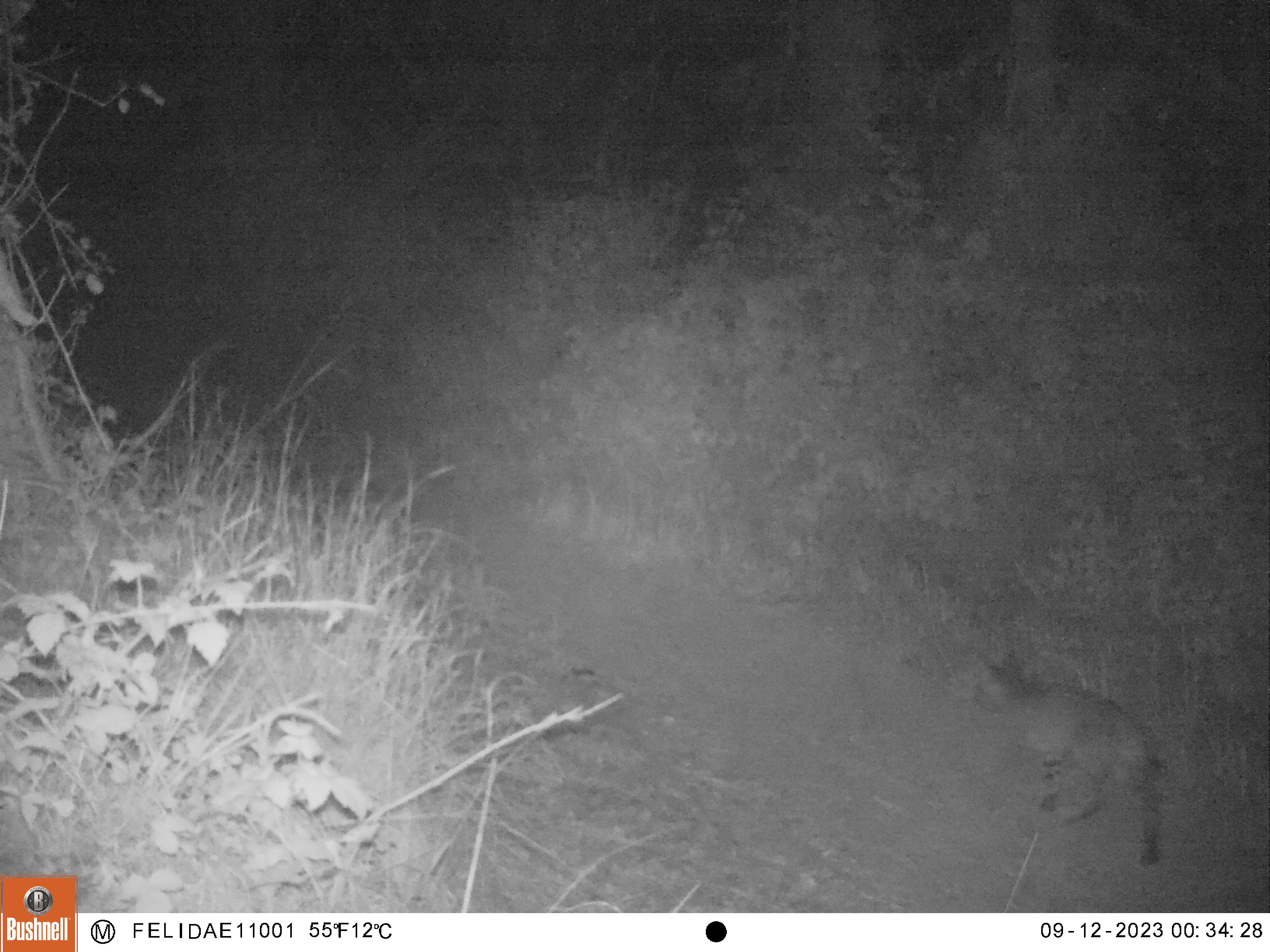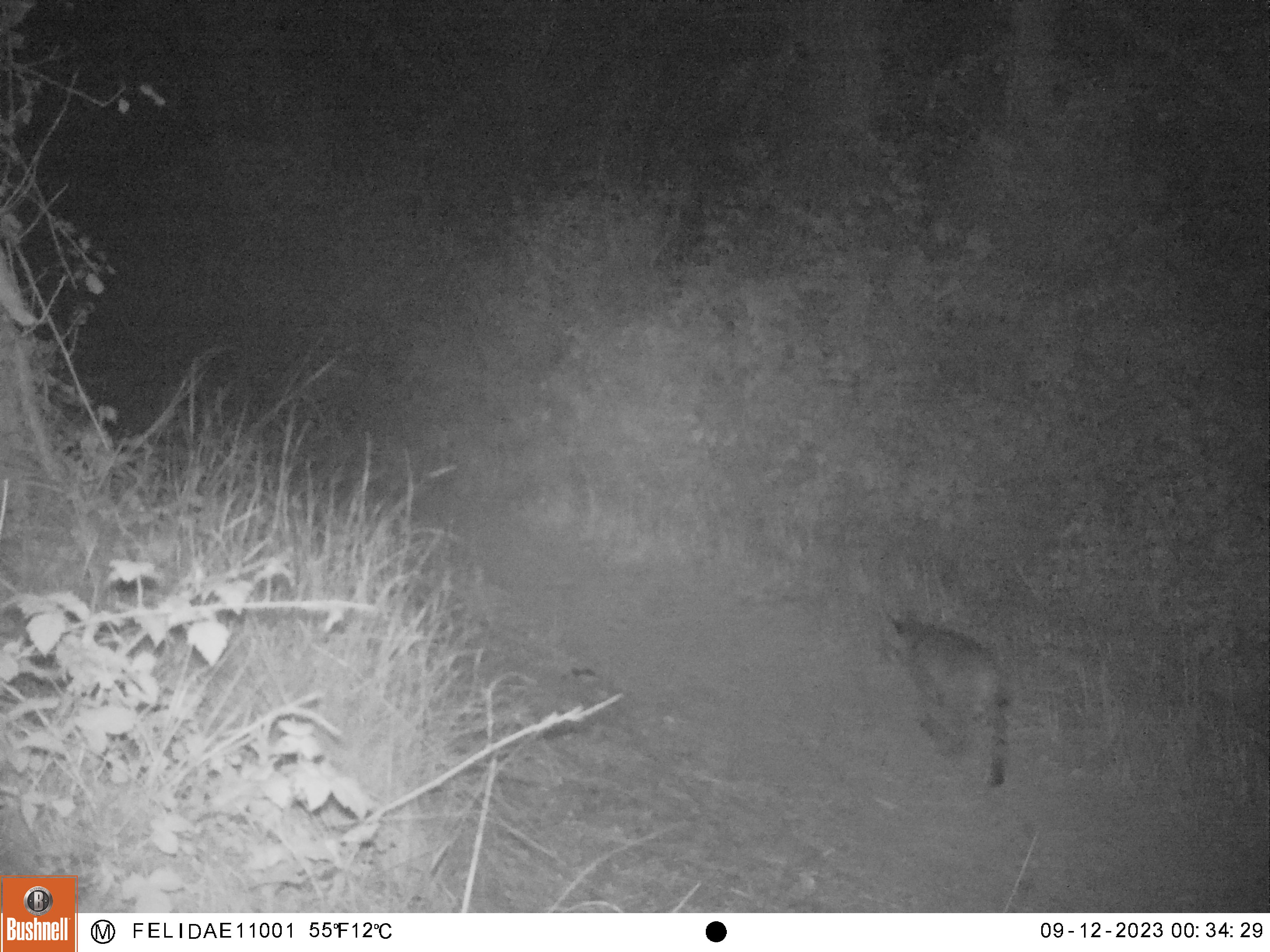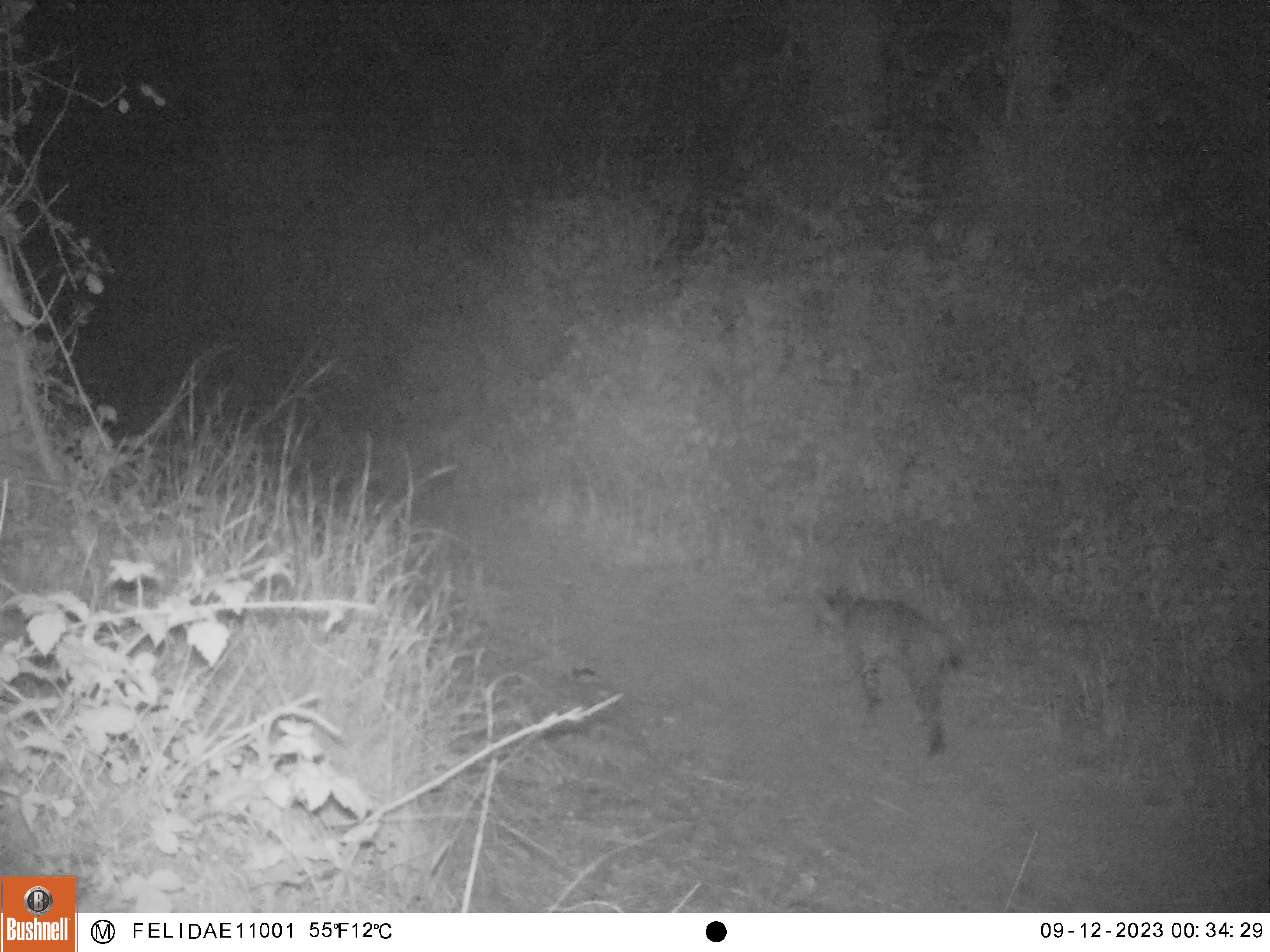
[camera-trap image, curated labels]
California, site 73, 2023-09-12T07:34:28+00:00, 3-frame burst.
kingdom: Animalia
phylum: Chordata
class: Mammalia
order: Carnivora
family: Felidae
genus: Lynx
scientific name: Lynx rufus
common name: bobcat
Bobcat (Lynx rufus).